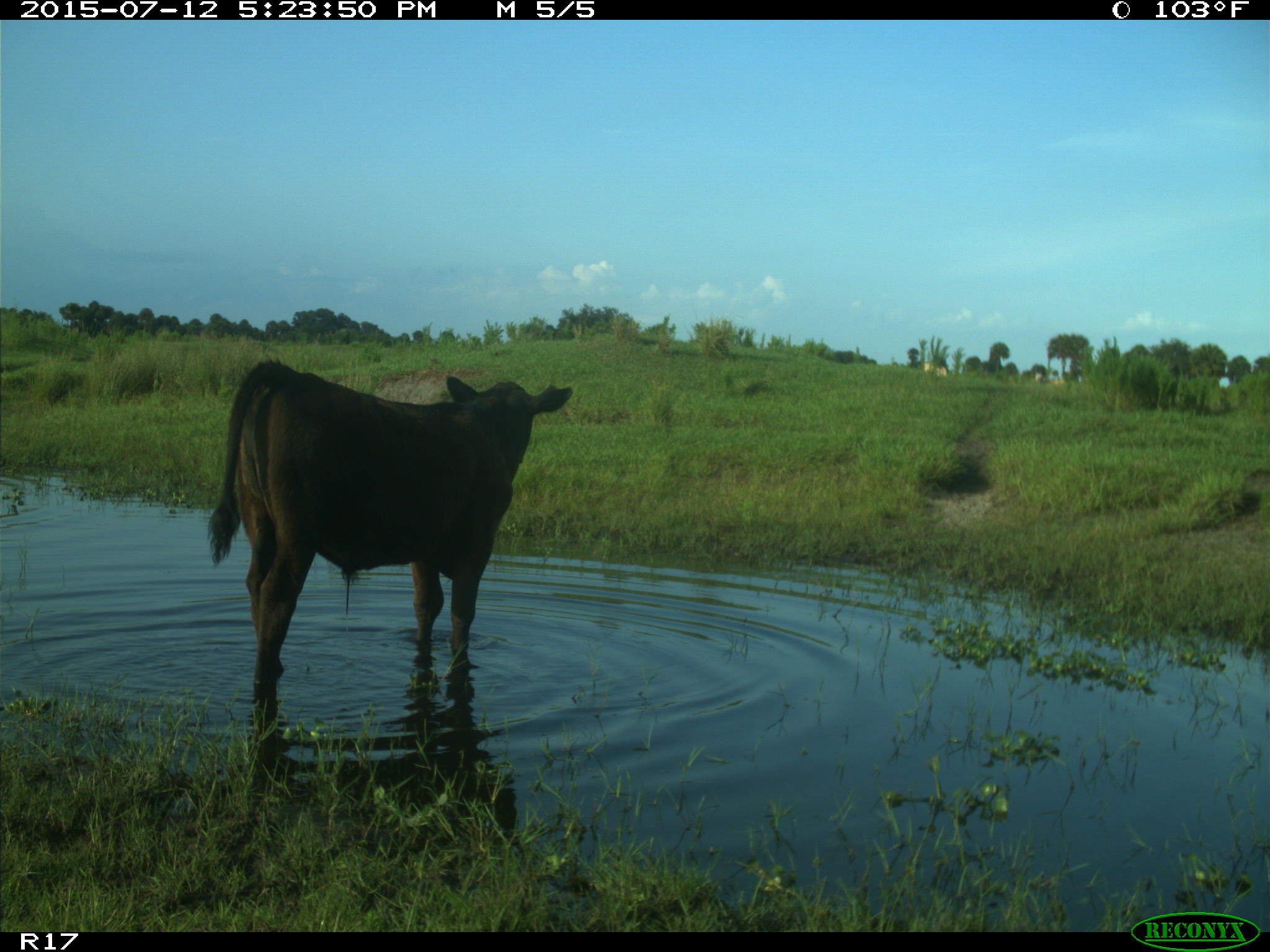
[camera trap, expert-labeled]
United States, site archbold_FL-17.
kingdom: Animalia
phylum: Chordata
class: Mammalia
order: Artiodactyla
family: Bovidae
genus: Bos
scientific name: Bos taurus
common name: domestic cow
Bos taurus (domestic cow).